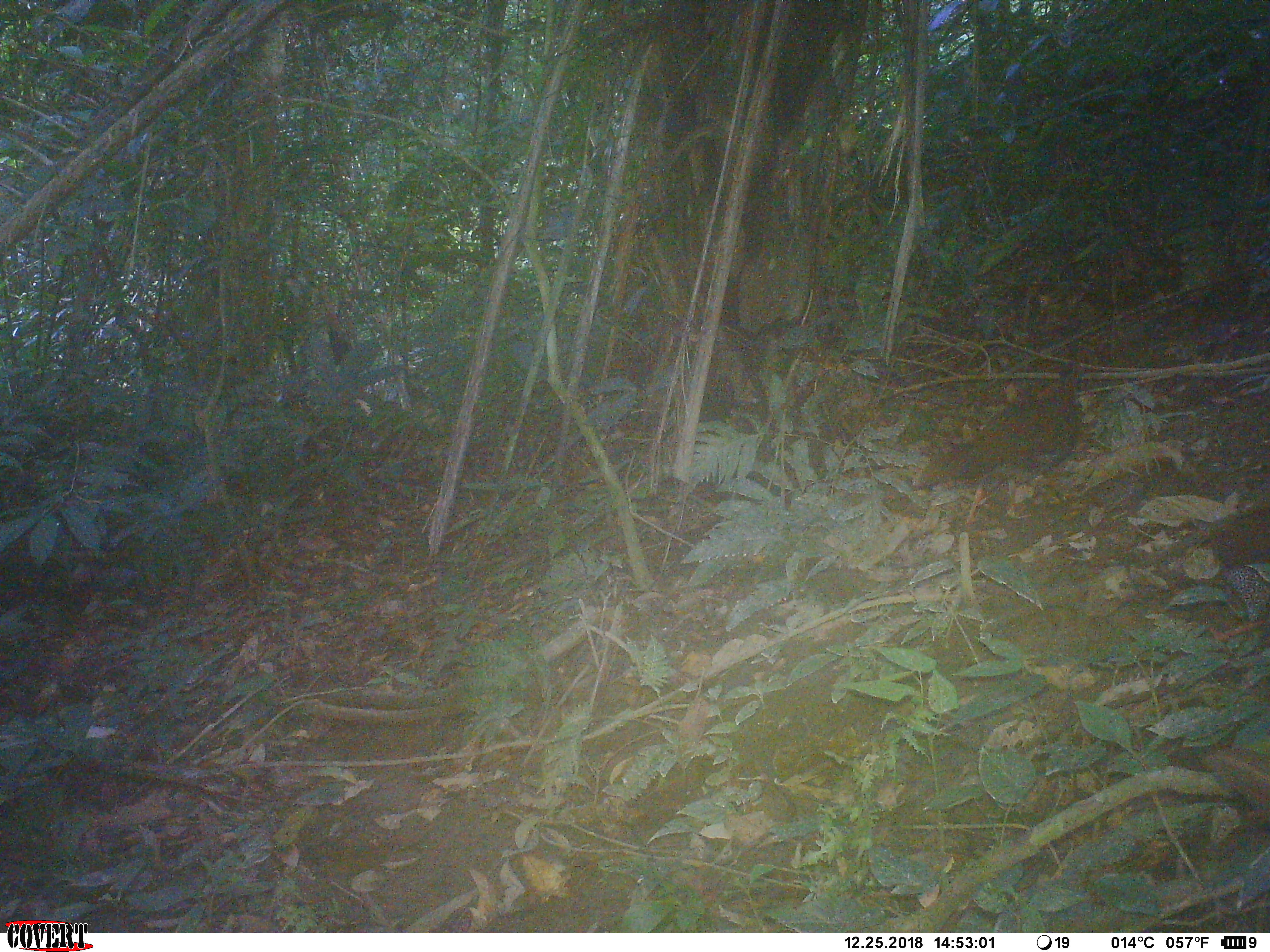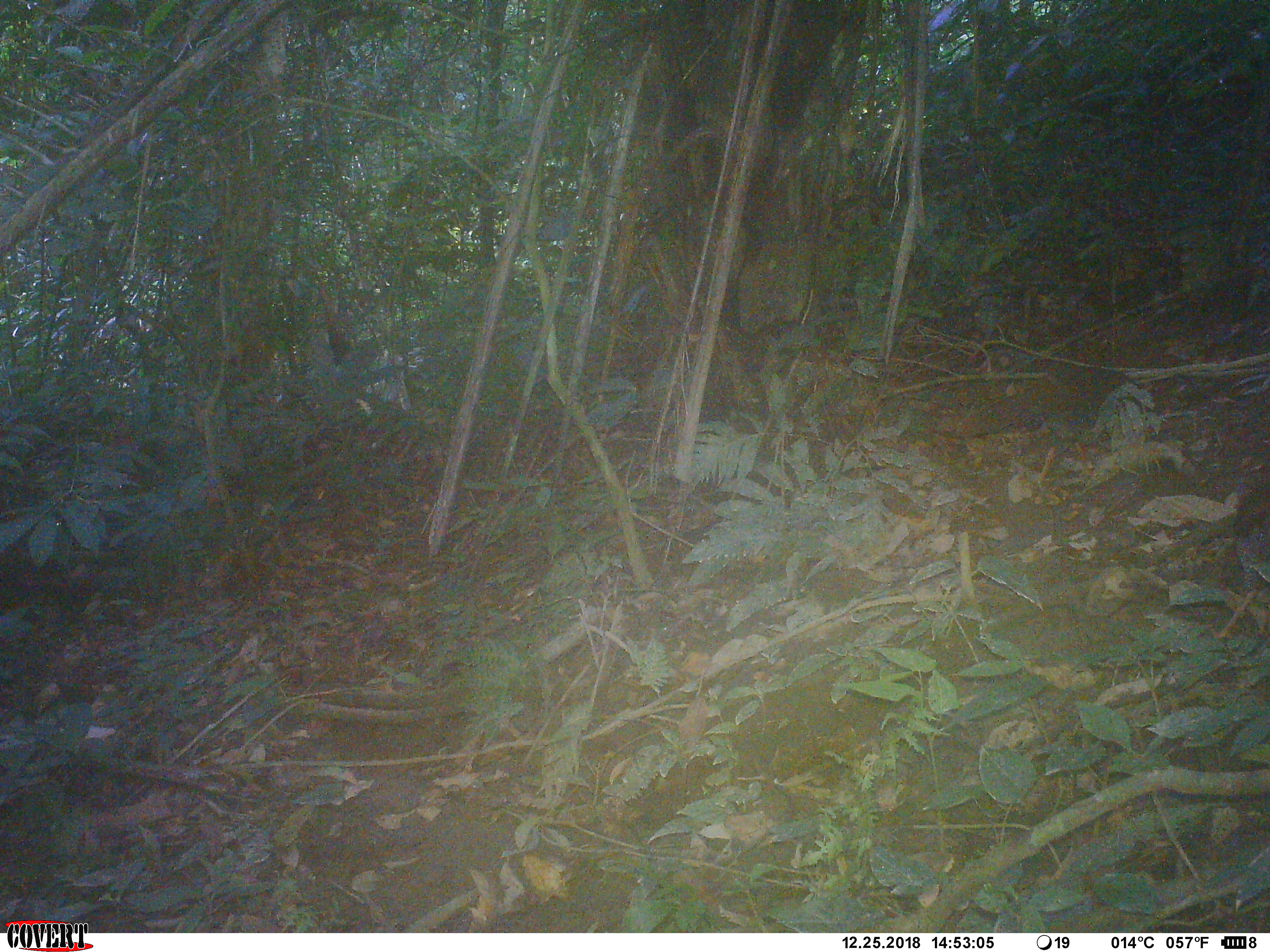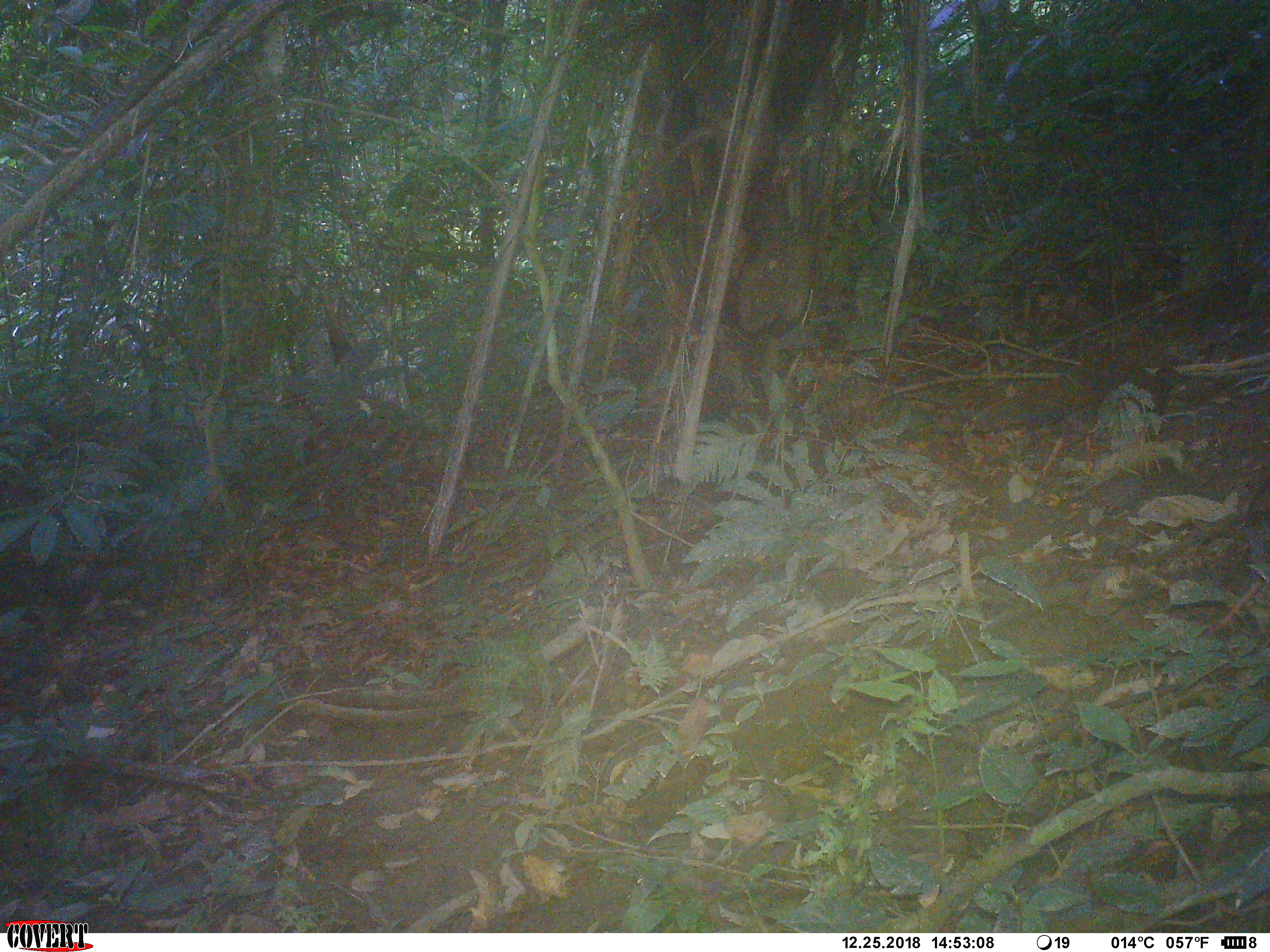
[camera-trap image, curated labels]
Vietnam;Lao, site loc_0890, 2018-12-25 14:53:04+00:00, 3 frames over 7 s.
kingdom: Animalia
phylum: Chordata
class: Aves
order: Galliformes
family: Phasianidae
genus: Lophura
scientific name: Lophura nycthemera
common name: silver pheasant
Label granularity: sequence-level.